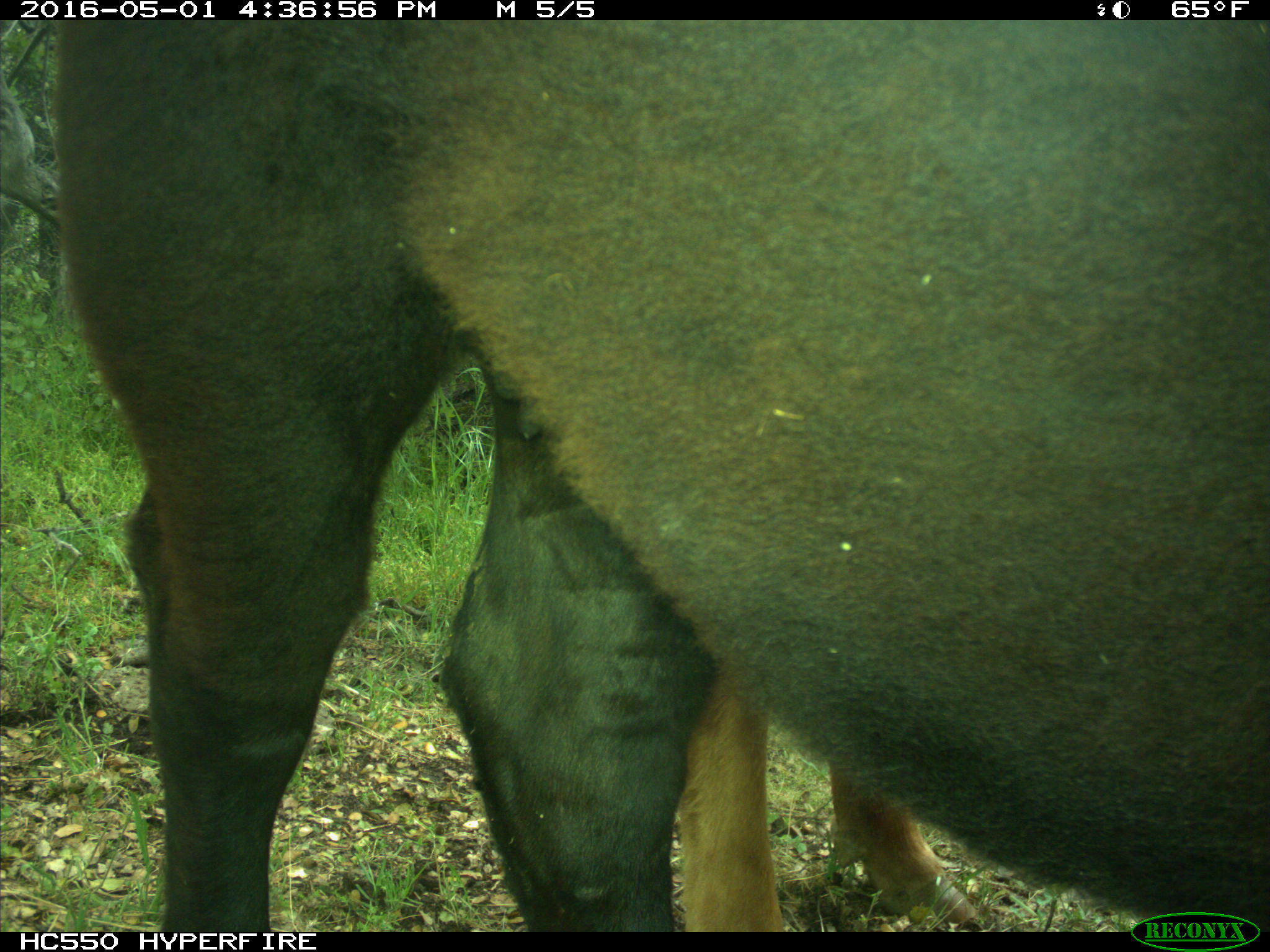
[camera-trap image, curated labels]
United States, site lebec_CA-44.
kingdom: Animalia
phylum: Chordata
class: Mammalia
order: Artiodactyla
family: Bovidae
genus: Bos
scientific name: Bos taurus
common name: domestic cow